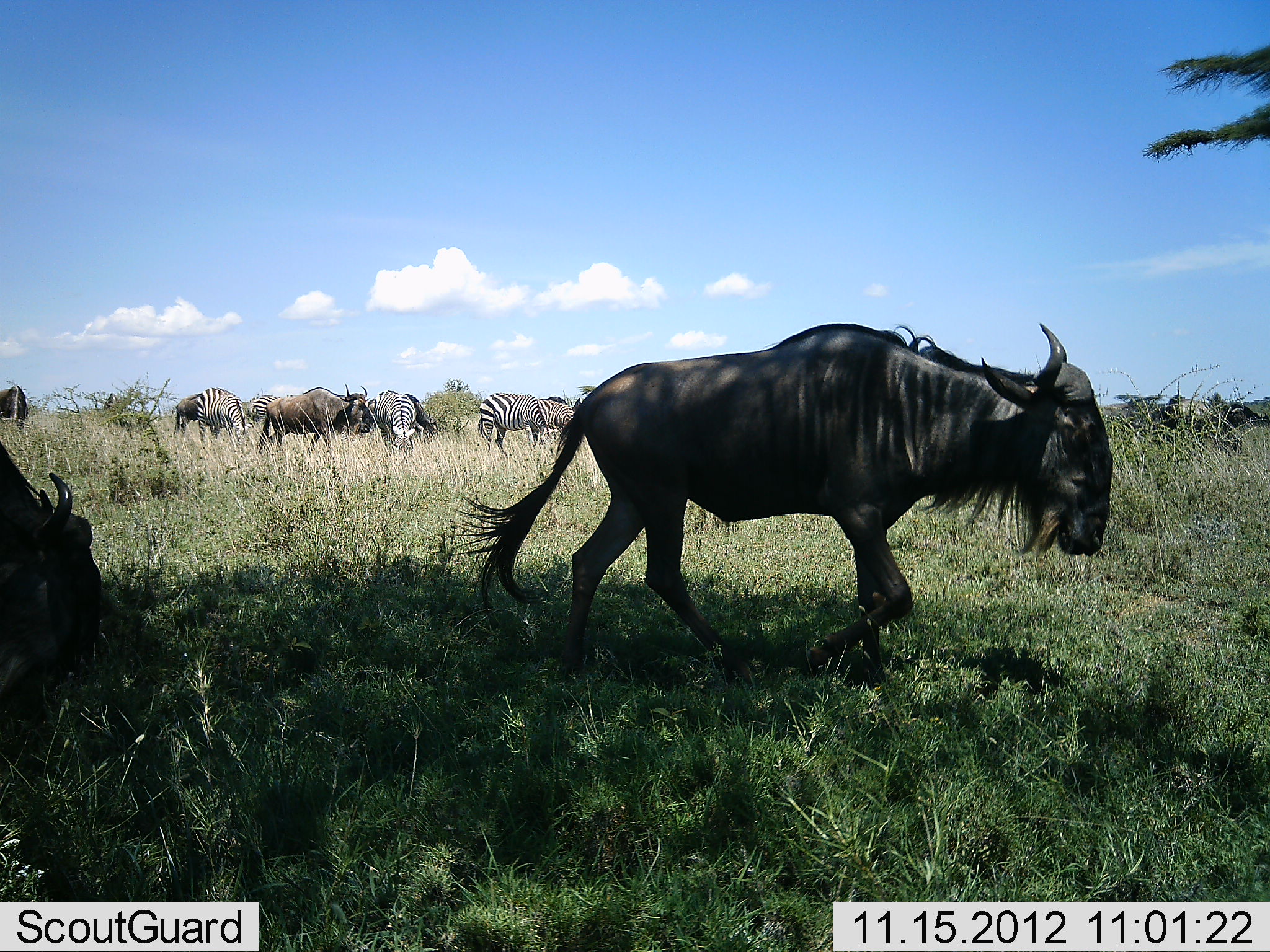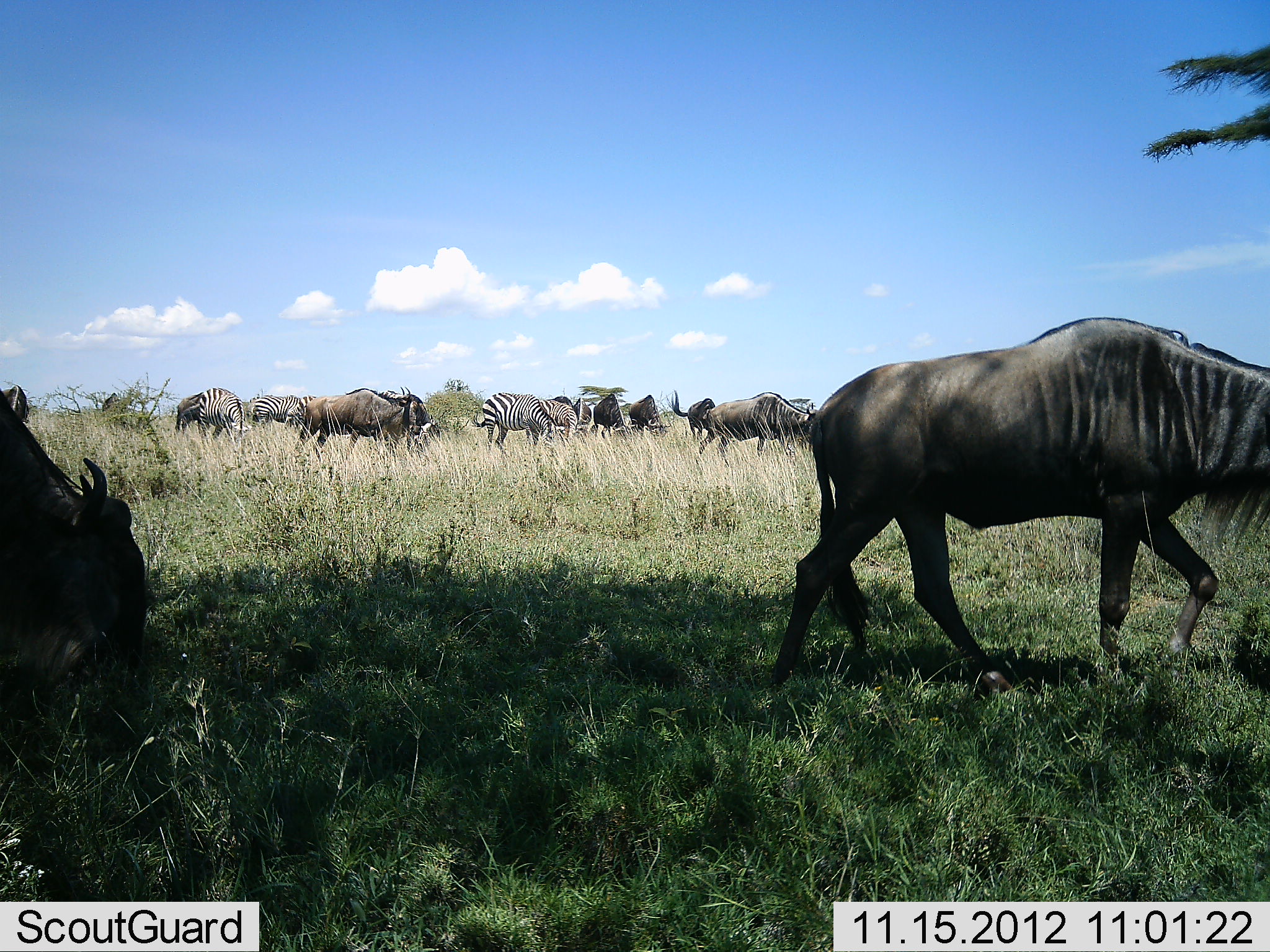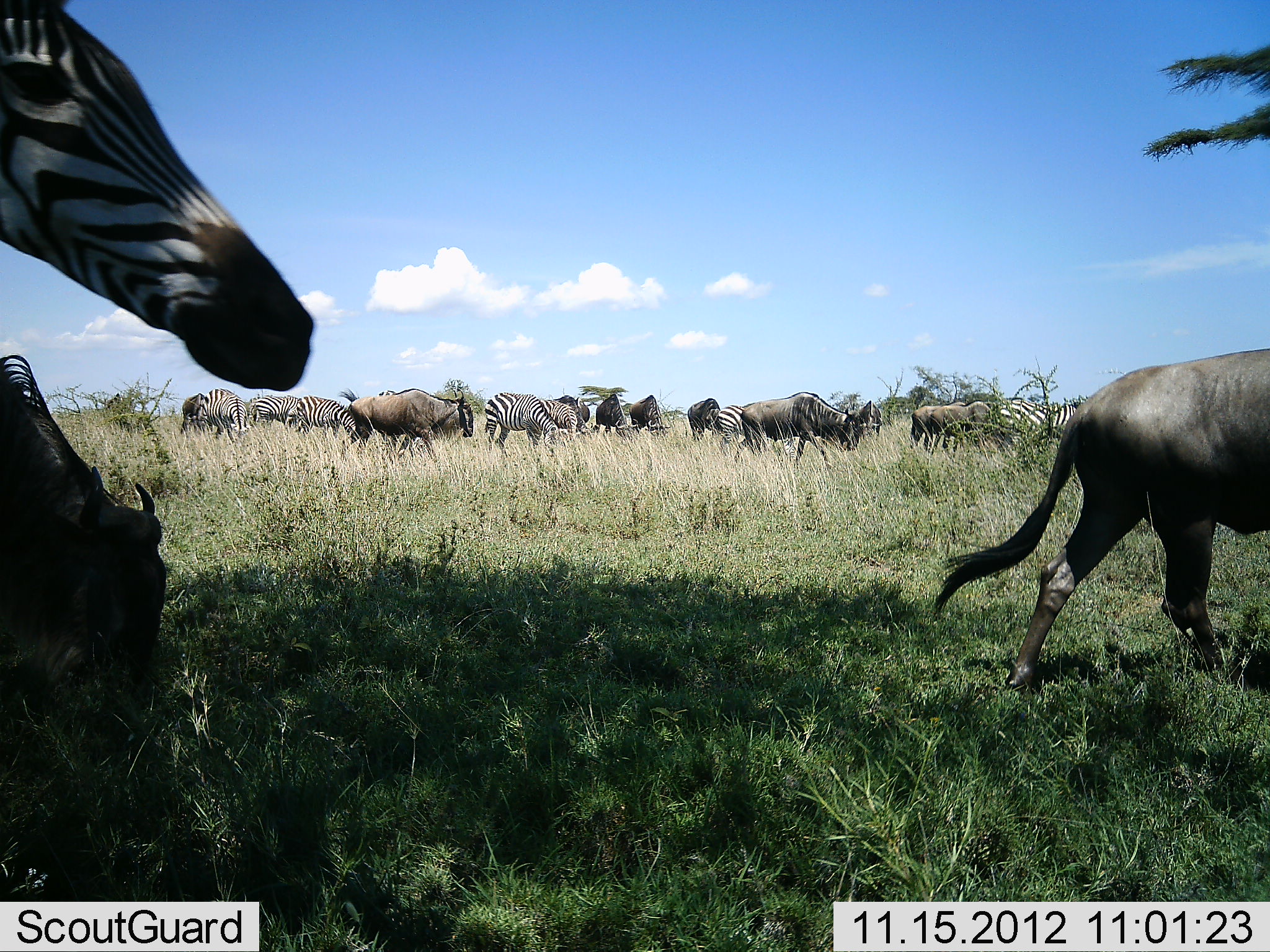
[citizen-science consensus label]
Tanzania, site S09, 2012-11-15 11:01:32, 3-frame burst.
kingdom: Animalia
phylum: Chordata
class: Mammalia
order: Artiodactyla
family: Bovidae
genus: Connochaetes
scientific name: Connochaetes taurinus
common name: blue wildebeest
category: wildebeest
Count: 7.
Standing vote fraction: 12%.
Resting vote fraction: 4%.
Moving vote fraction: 92%.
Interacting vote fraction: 4%.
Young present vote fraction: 0%.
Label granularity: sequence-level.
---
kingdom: Animalia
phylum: Chordata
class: Mammalia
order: Perissodactyla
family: Equidae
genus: Equus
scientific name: Equus quagga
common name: plains zebra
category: zebra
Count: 7.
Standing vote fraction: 12%.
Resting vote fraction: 0%.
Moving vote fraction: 83%.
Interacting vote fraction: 0%.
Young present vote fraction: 0%.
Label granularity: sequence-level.